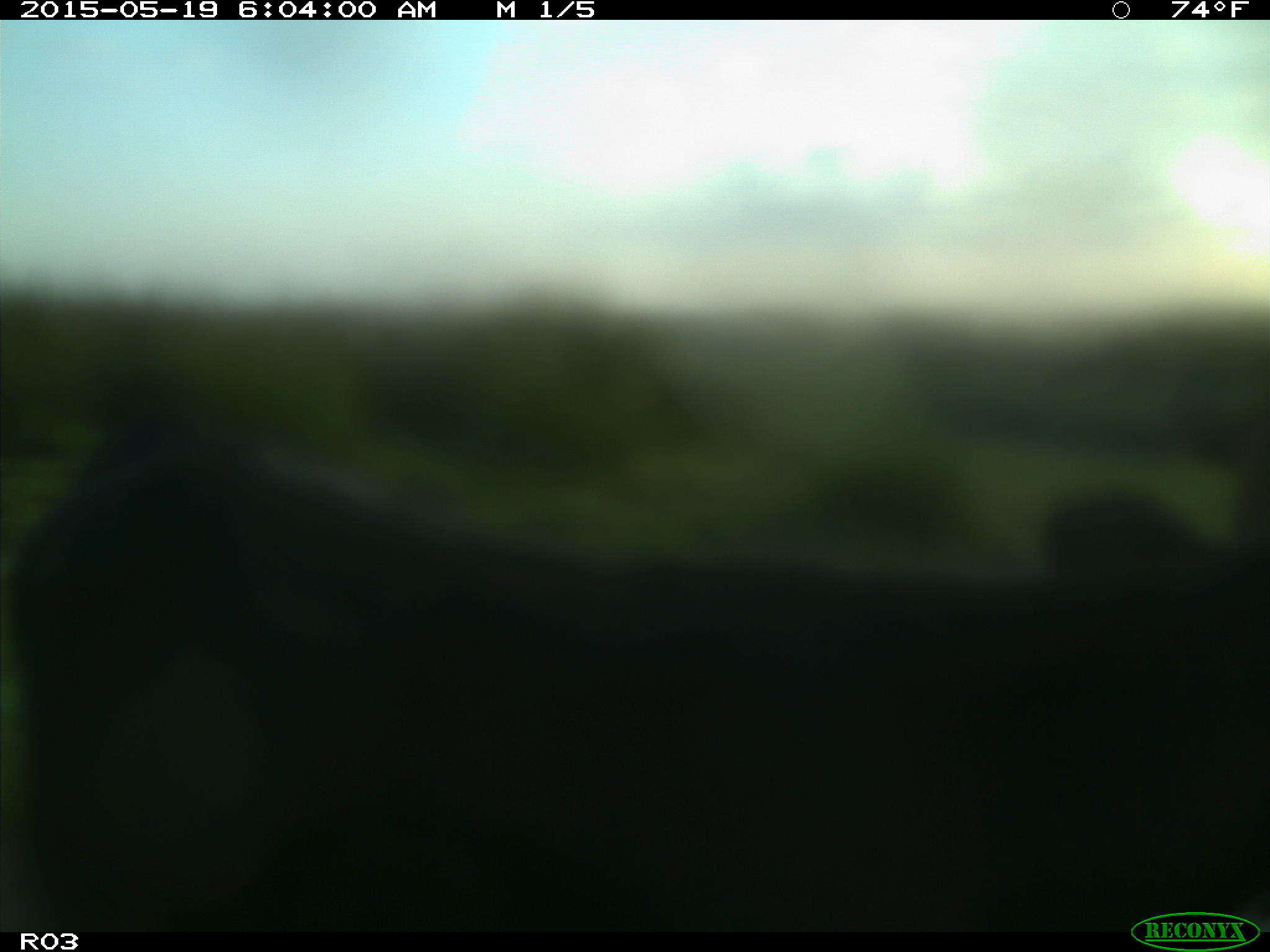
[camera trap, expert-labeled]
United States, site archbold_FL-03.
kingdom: Animalia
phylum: Chordata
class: Mammalia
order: Artiodactyla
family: Bovidae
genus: Bos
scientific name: Bos taurus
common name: domestic cow